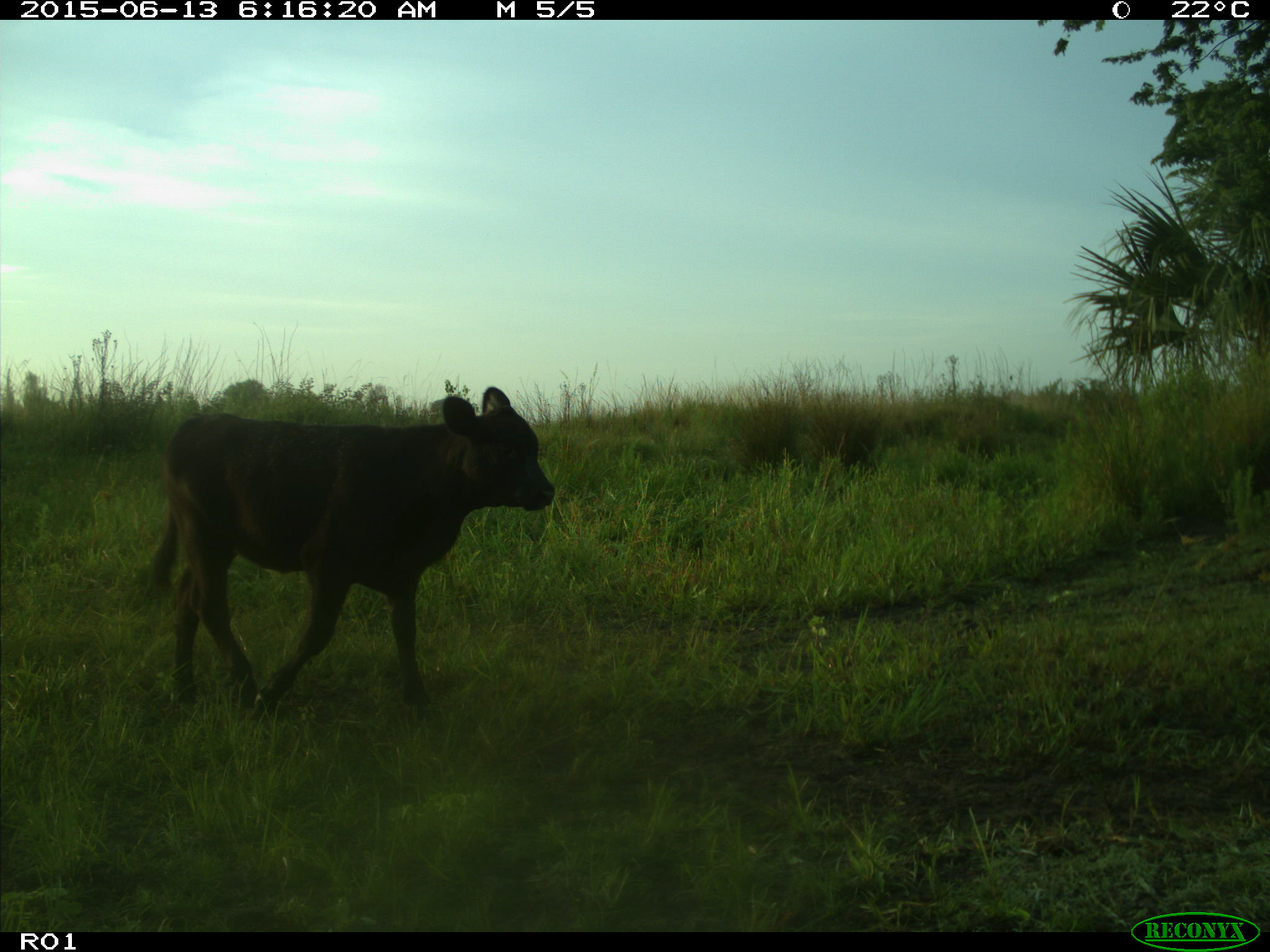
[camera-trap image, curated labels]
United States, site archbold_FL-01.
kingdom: Animalia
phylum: Chordata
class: Mammalia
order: Artiodactyla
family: Bovidae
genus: Bos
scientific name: Bos taurus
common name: domestic cow